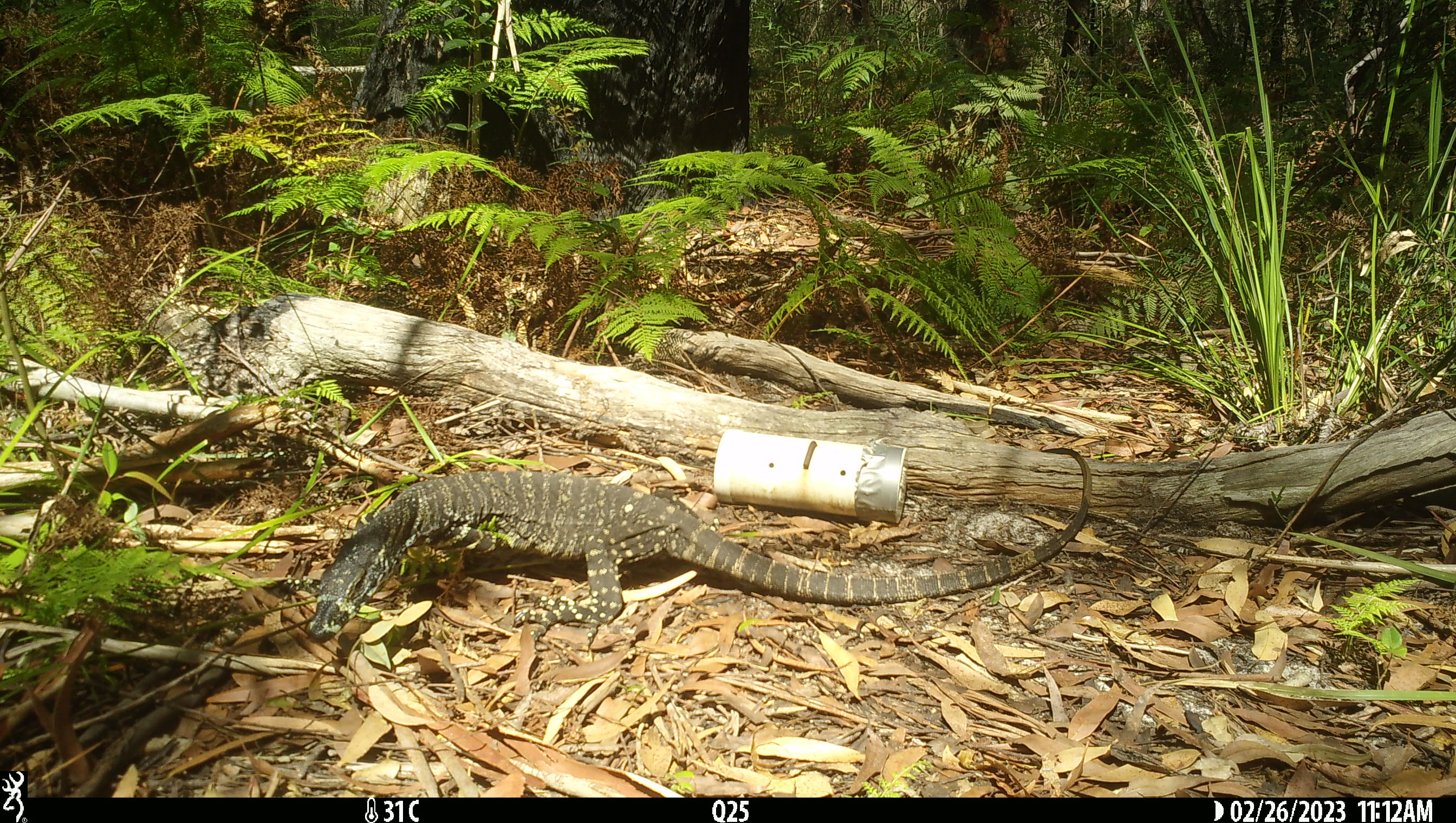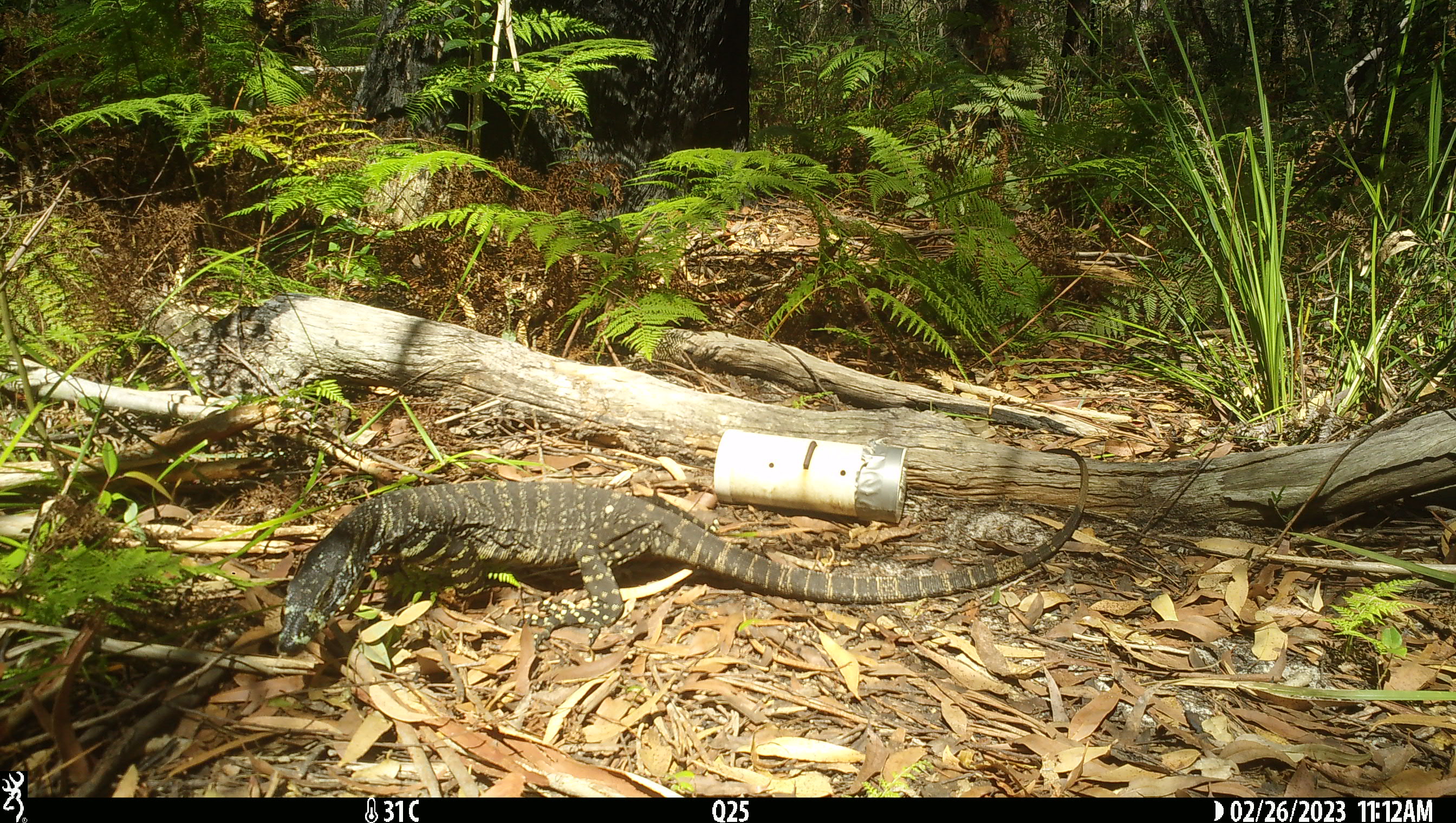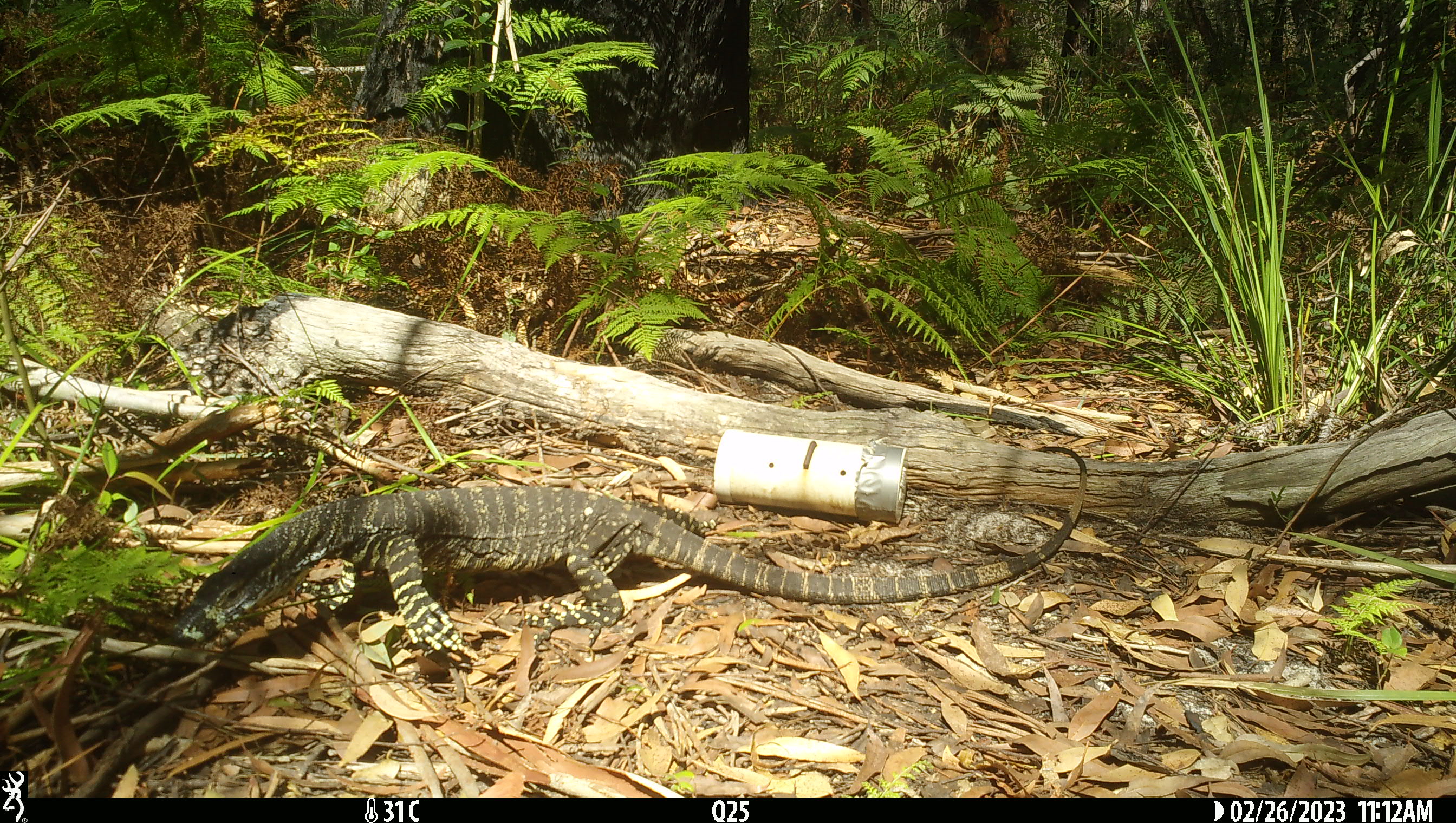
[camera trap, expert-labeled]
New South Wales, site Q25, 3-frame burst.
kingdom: Animalia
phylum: Chordata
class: Reptilia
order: Squamata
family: Varanidae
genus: Varanus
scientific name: Varanus varius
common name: lace monitor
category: goanna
Goanna (lace monitor) (Varanus varius).